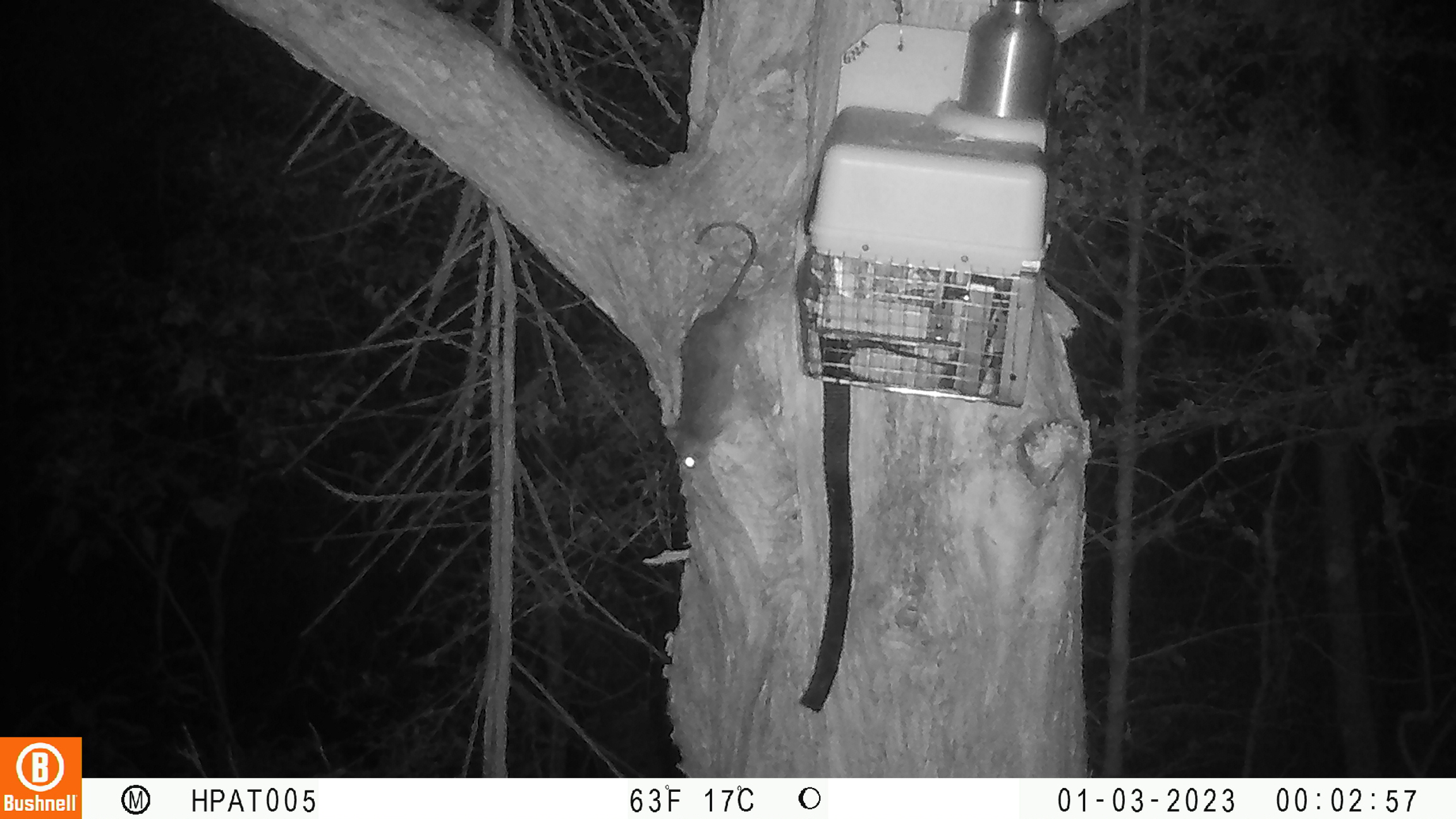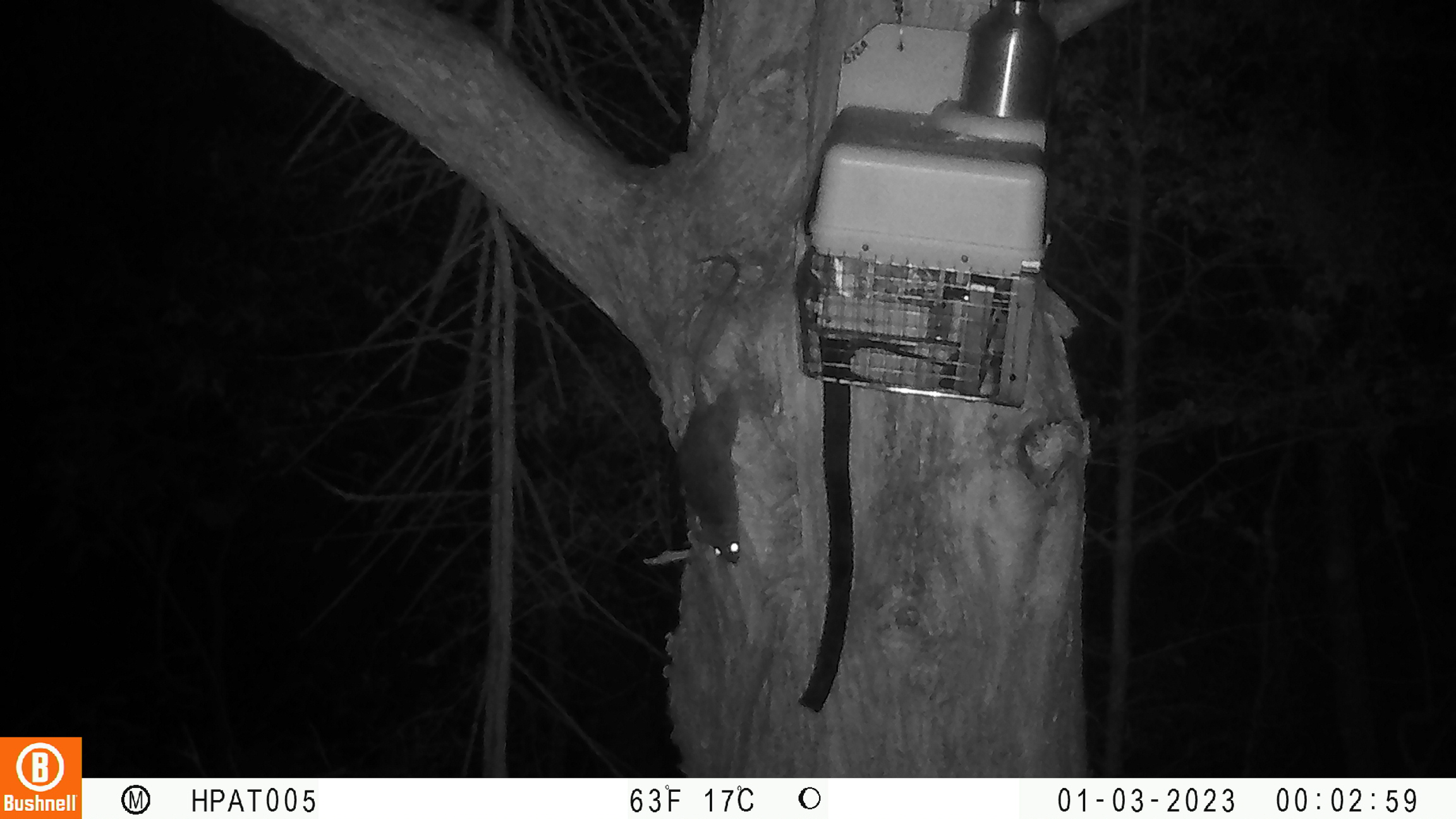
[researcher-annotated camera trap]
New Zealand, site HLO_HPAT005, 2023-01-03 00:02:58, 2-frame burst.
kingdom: Animalia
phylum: Chordata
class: Mammalia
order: Rodentia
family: Muridae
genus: Rattus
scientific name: Rattus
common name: rat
Rat (Rattus).